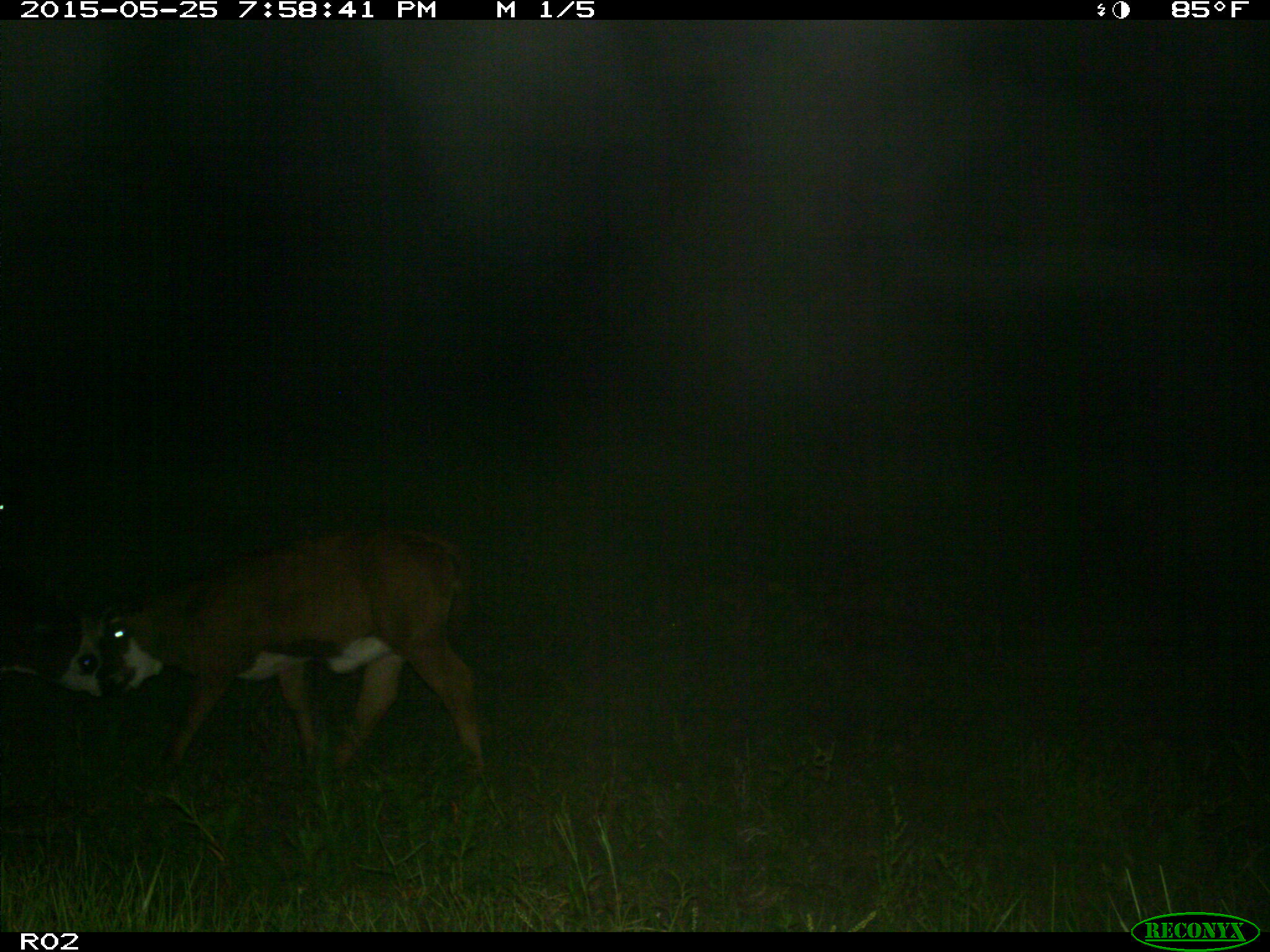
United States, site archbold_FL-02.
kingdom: Animalia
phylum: Chordata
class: Mammalia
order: Artiodactyla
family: Bovidae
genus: Bos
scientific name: Bos taurus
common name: domestic cow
Bos taurus (domestic cow).